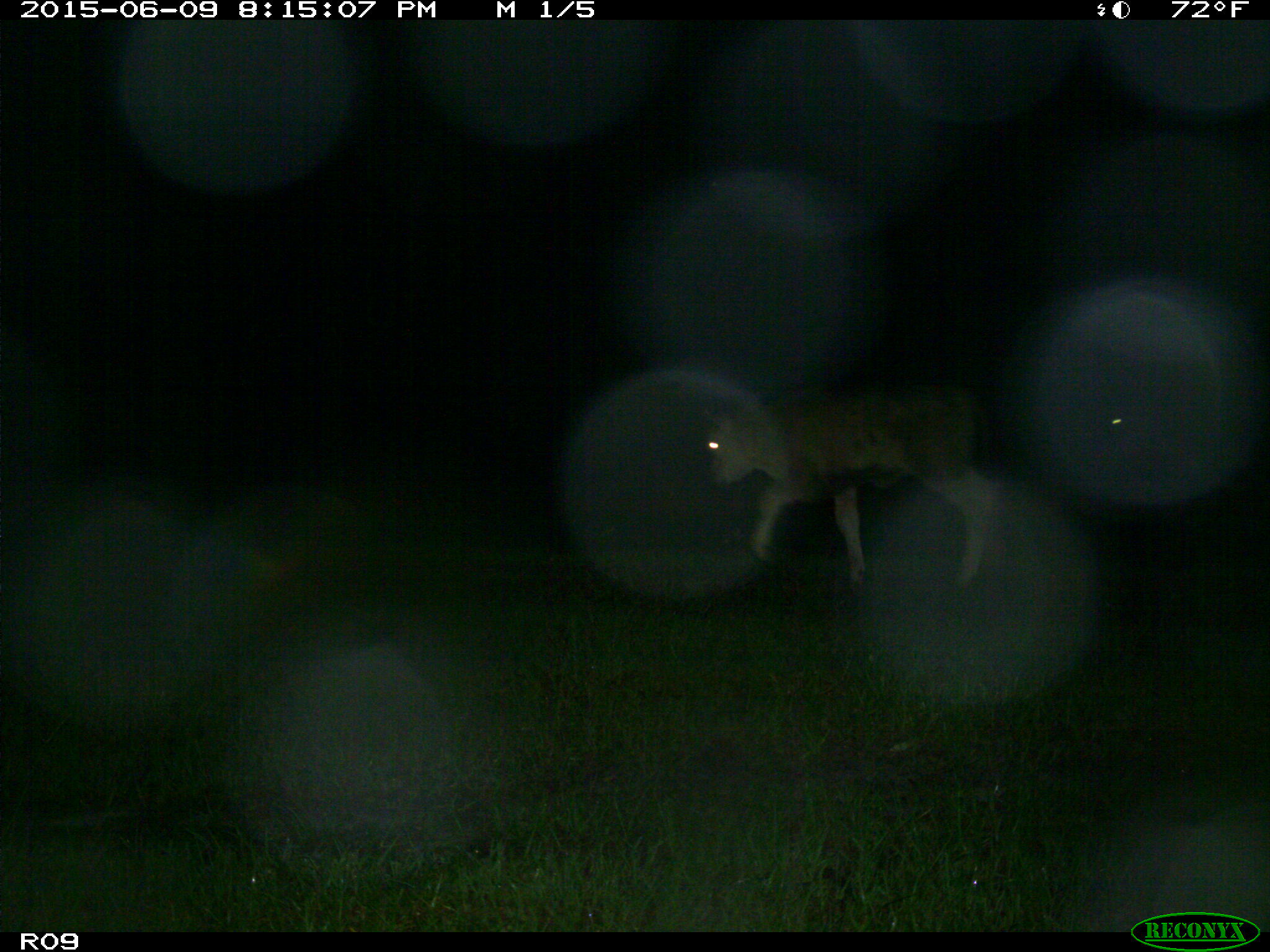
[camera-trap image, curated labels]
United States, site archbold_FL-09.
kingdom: Animalia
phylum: Chordata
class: Mammalia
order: Artiodactyla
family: Bovidae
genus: Bos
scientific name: Bos taurus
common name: domestic cow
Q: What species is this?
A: Bos taurus (domestic cow).